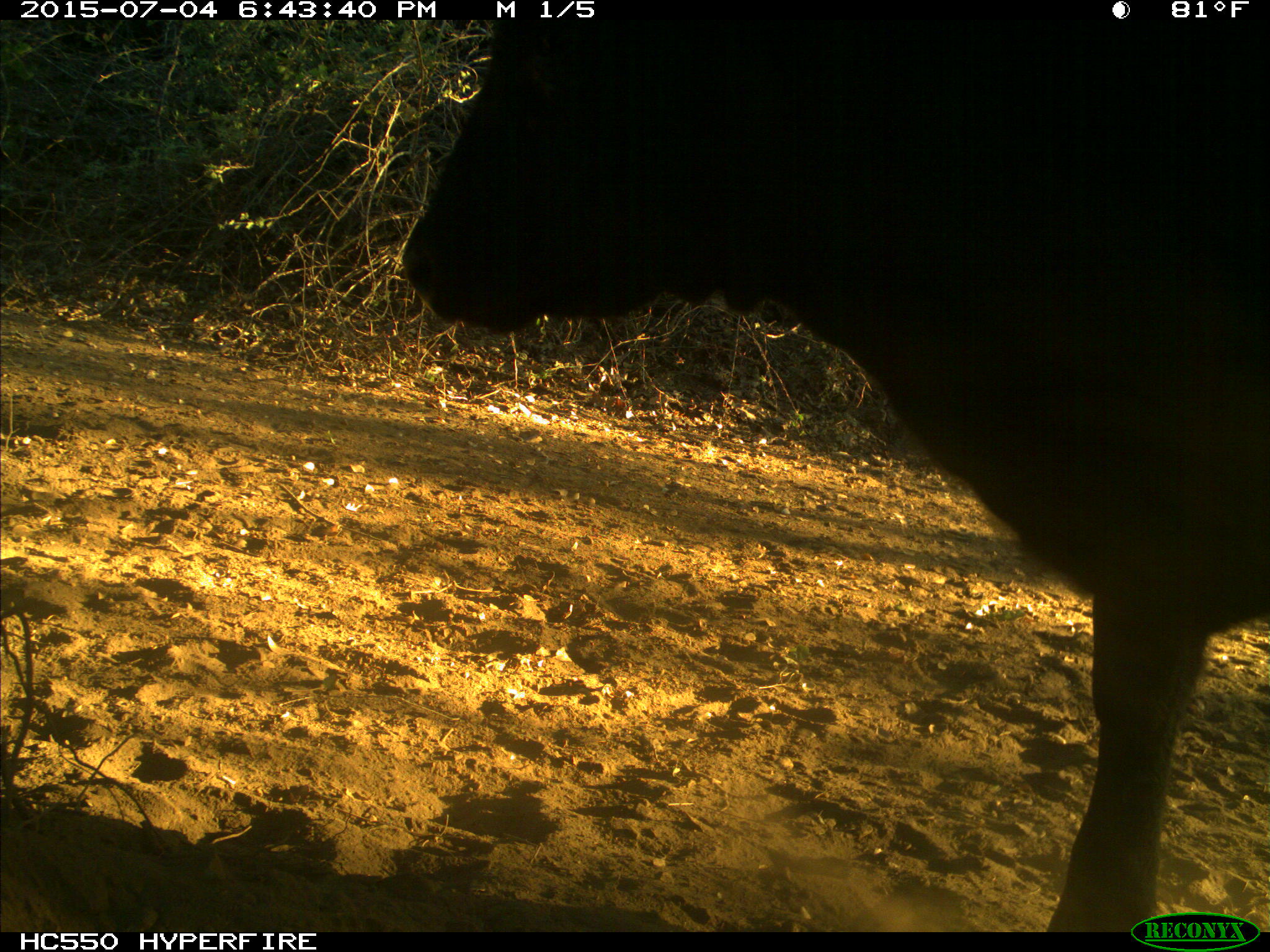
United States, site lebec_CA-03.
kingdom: Animalia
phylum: Chordata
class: Mammalia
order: Artiodactyla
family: Bovidae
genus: Bos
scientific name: Bos taurus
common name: domestic cow